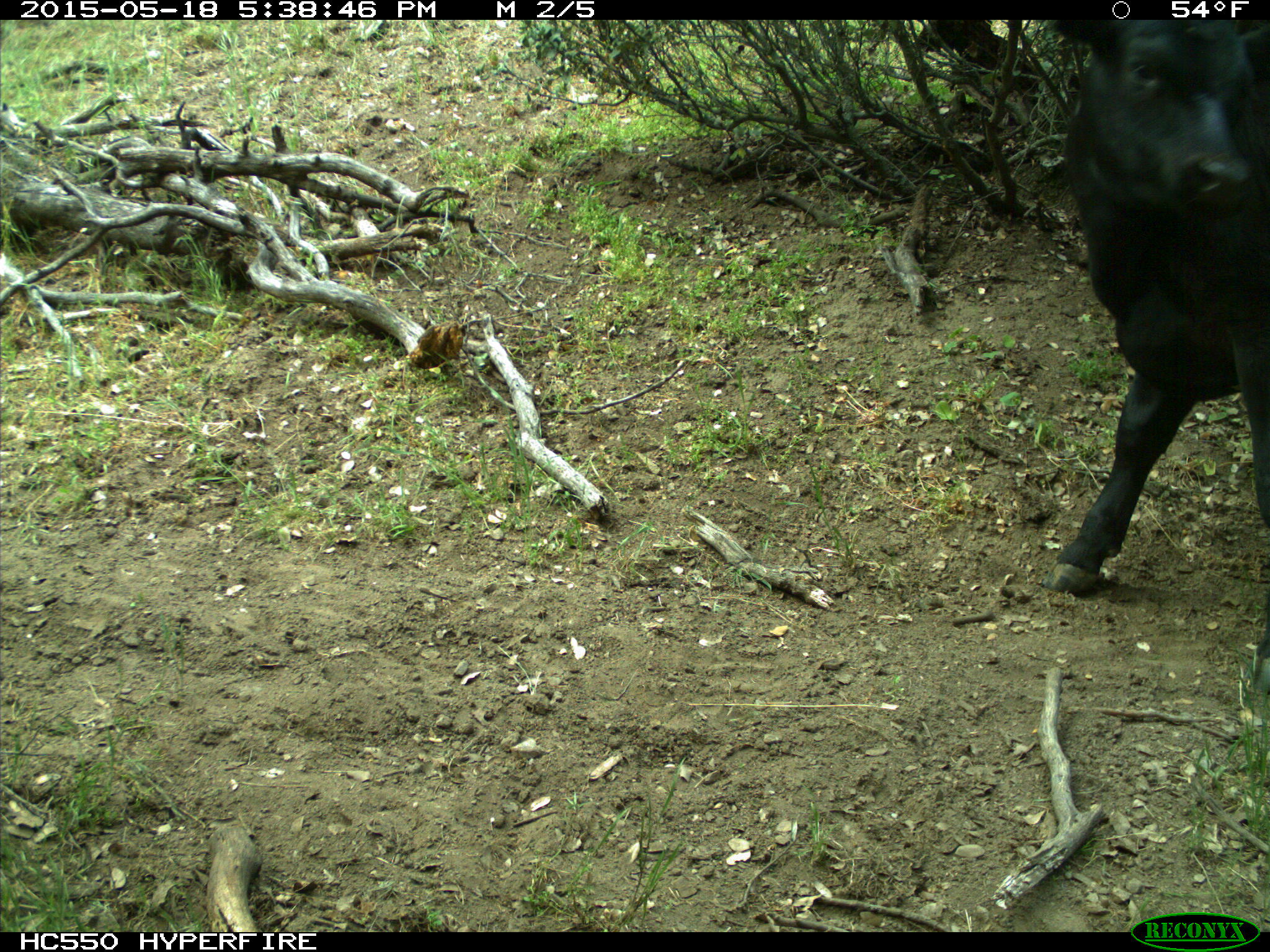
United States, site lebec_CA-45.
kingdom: Animalia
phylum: Chordata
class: Mammalia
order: Artiodactyla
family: Bovidae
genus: Bos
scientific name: Bos taurus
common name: domestic cow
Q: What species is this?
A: Bos taurus (domestic cow).